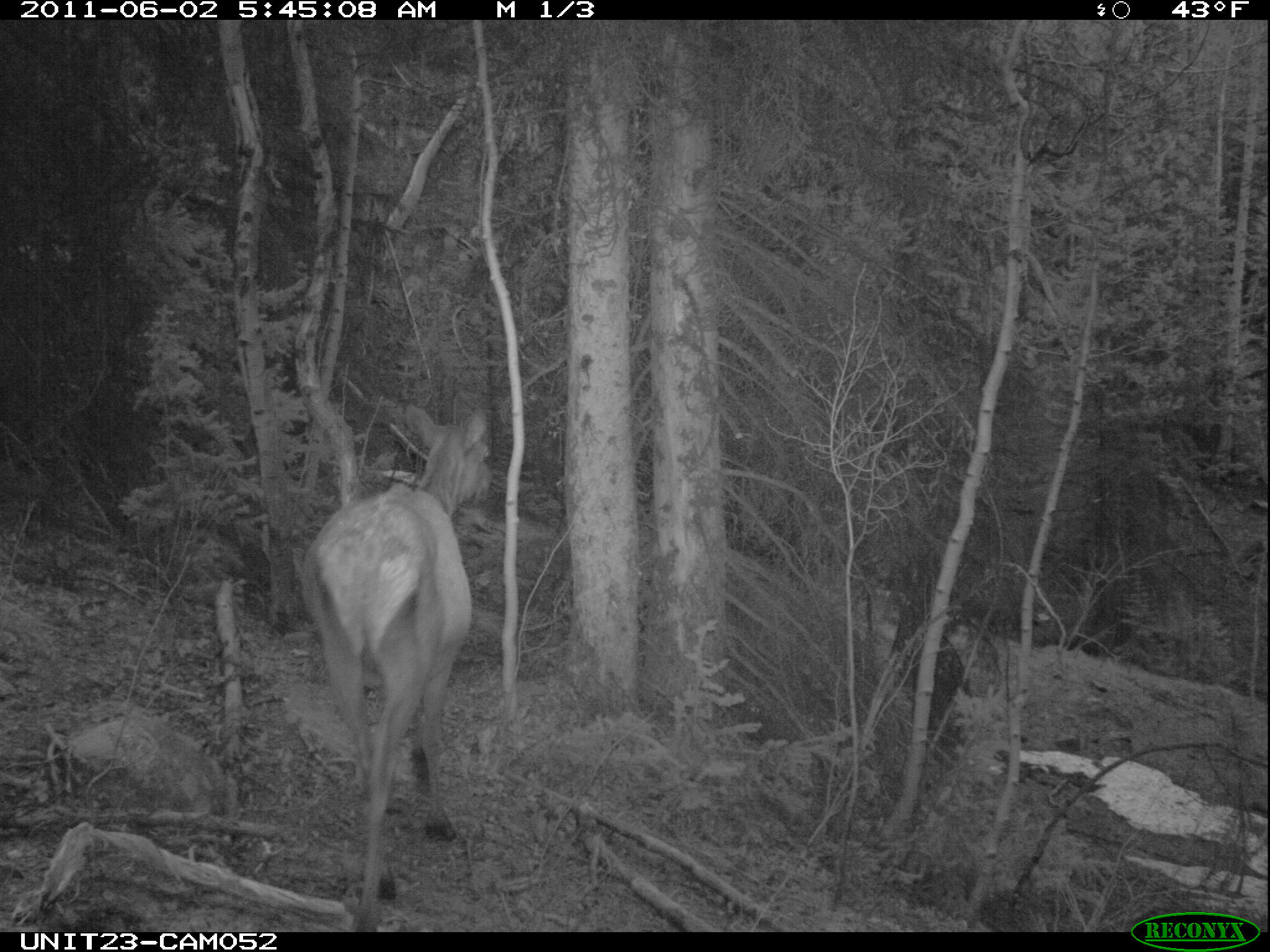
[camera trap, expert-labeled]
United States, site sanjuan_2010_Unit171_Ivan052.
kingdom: Animalia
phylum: Chordata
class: Mammalia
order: Artiodactyla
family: Cervidae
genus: Cervus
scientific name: Cervus elaphus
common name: red deer